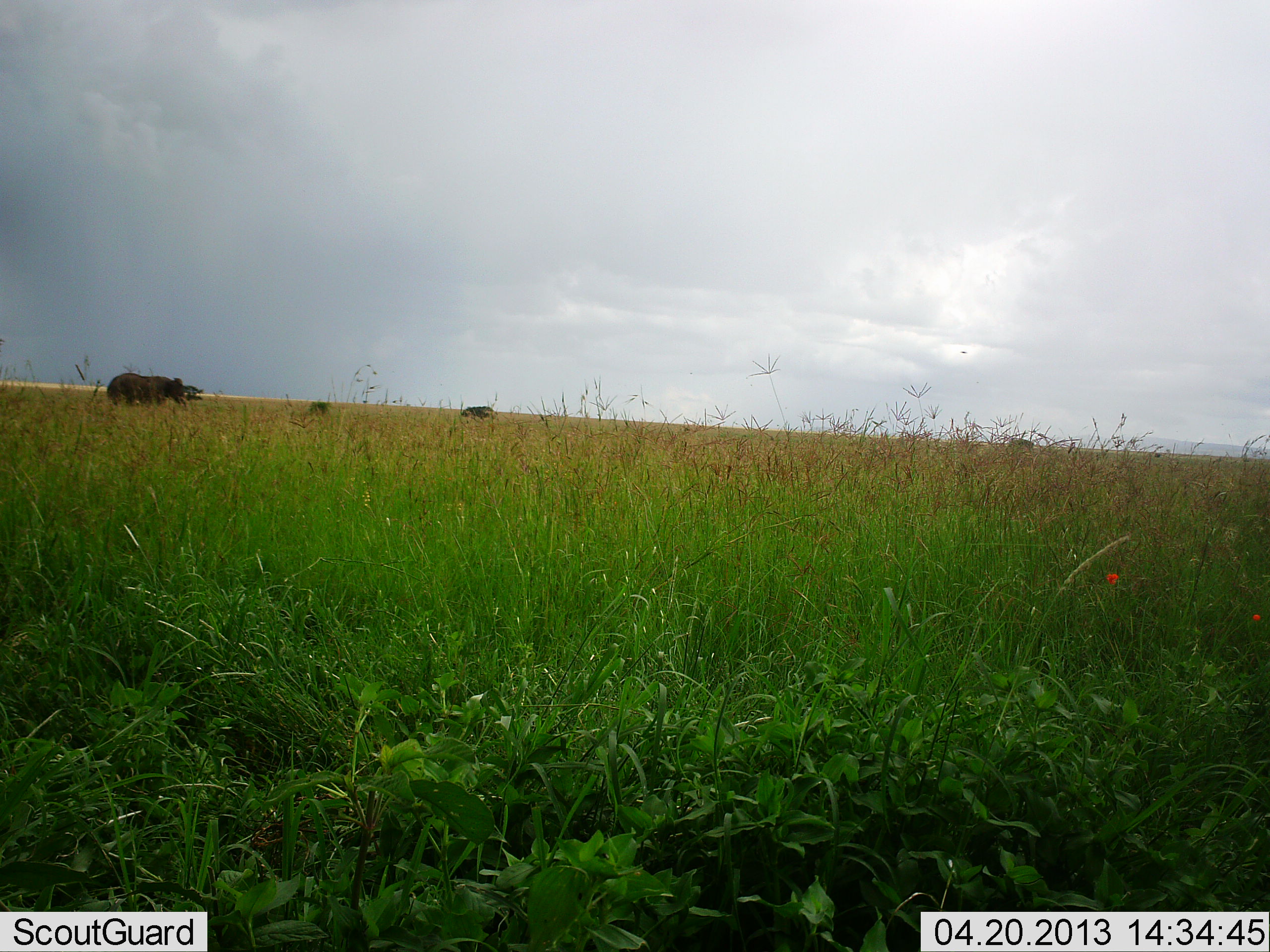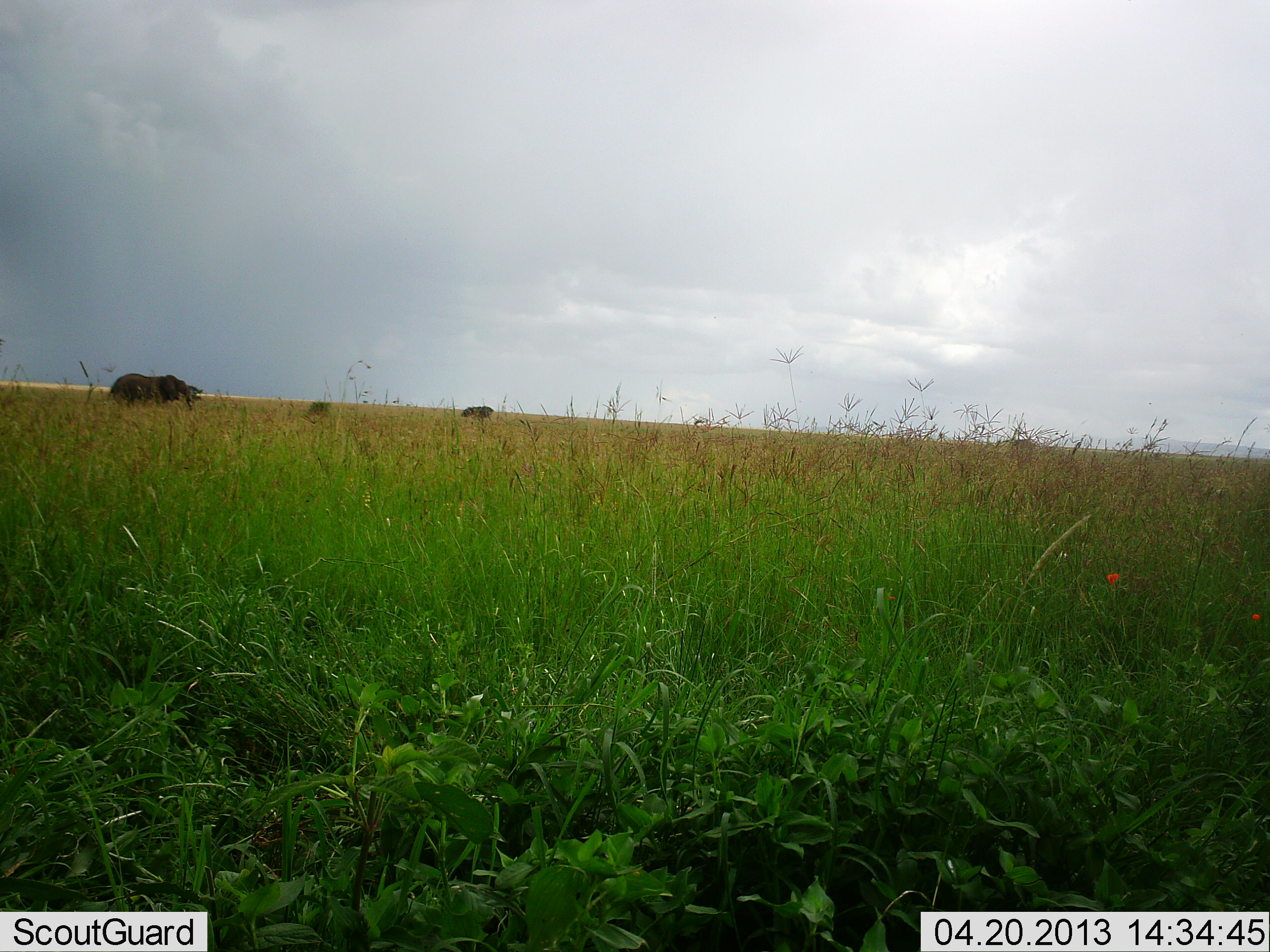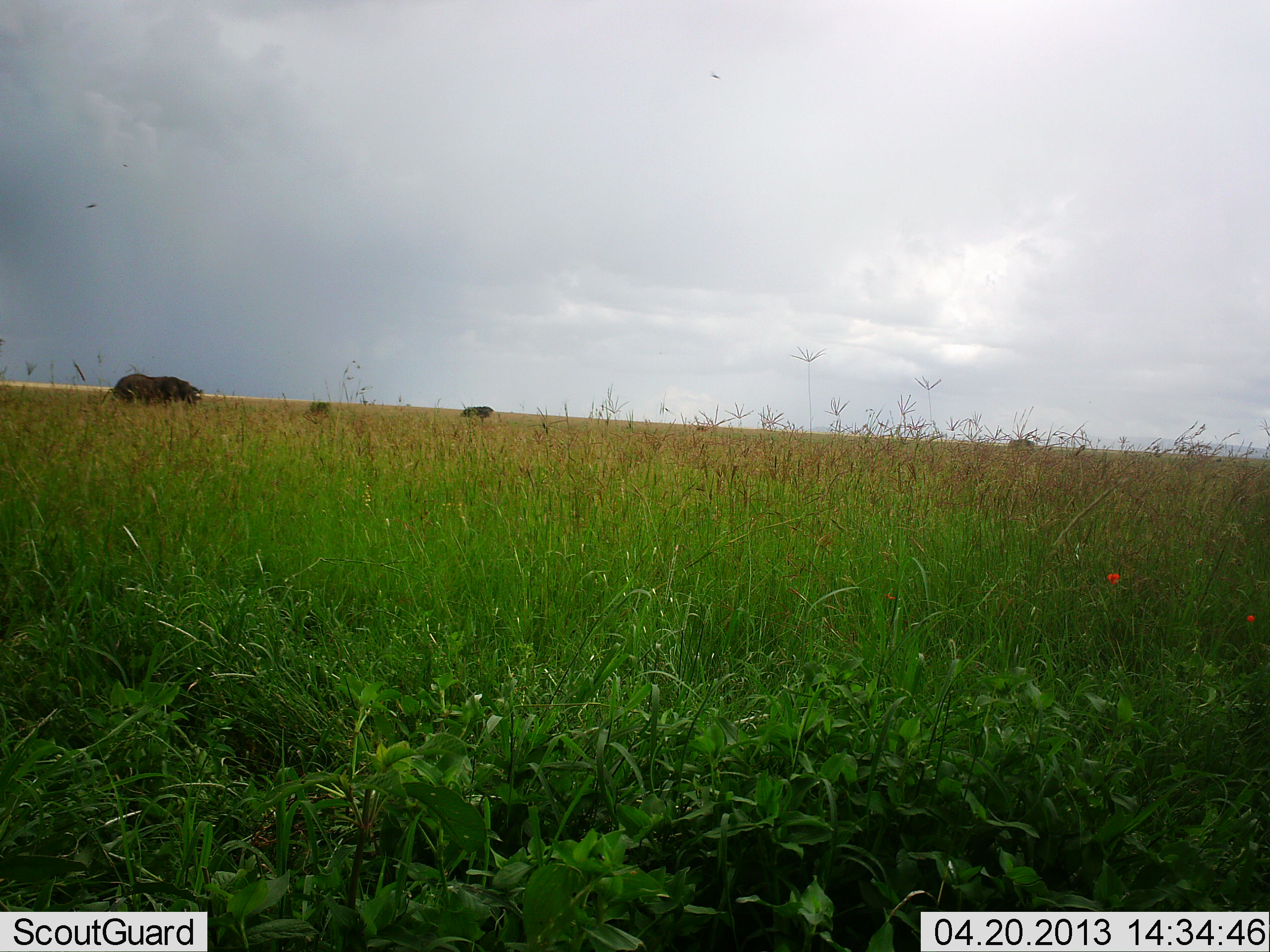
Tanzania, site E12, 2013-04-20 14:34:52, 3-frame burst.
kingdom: Animalia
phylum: Chordata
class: Mammalia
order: Proboscidea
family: Elephantidae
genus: Loxodonta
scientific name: Loxodonta africana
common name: african bush elephant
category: elephant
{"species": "elephant (african bush elephant) (Loxodonta africana)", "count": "1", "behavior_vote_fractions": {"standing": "50%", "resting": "0%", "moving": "46%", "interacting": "0%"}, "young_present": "8%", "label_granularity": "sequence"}